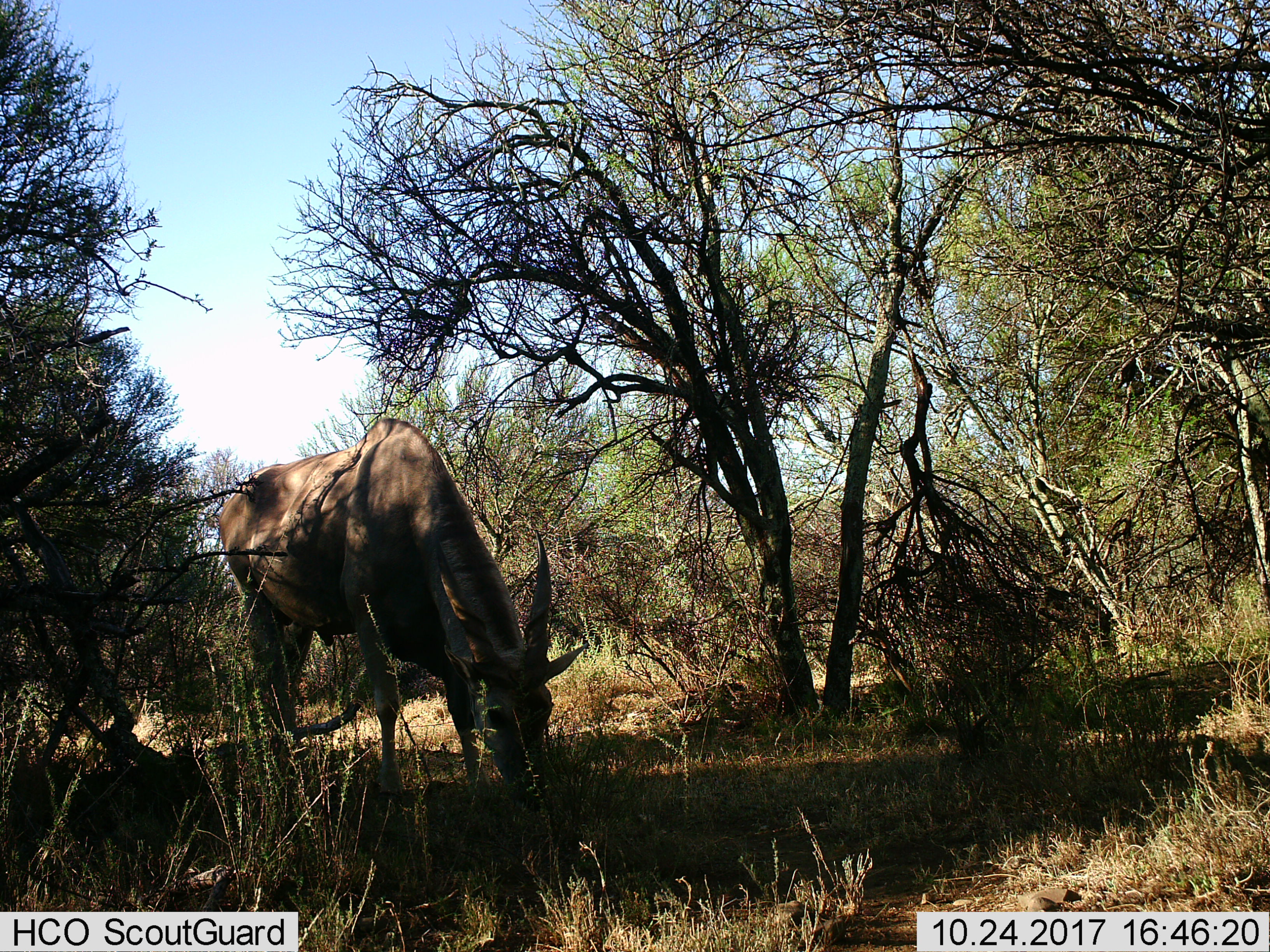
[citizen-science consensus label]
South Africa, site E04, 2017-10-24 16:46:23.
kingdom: Animalia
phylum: Chordata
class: Mammalia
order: Artiodactyla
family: Bovidae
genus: Tragelaphus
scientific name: Tragelaphus oryx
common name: eland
Eland (Tragelaphus oryx), count 1. Behavior (volunteer vote fractions): standing 14%, resting 0%, moving 0%, interacting 0%. Young present (vote fraction): 0%. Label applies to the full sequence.